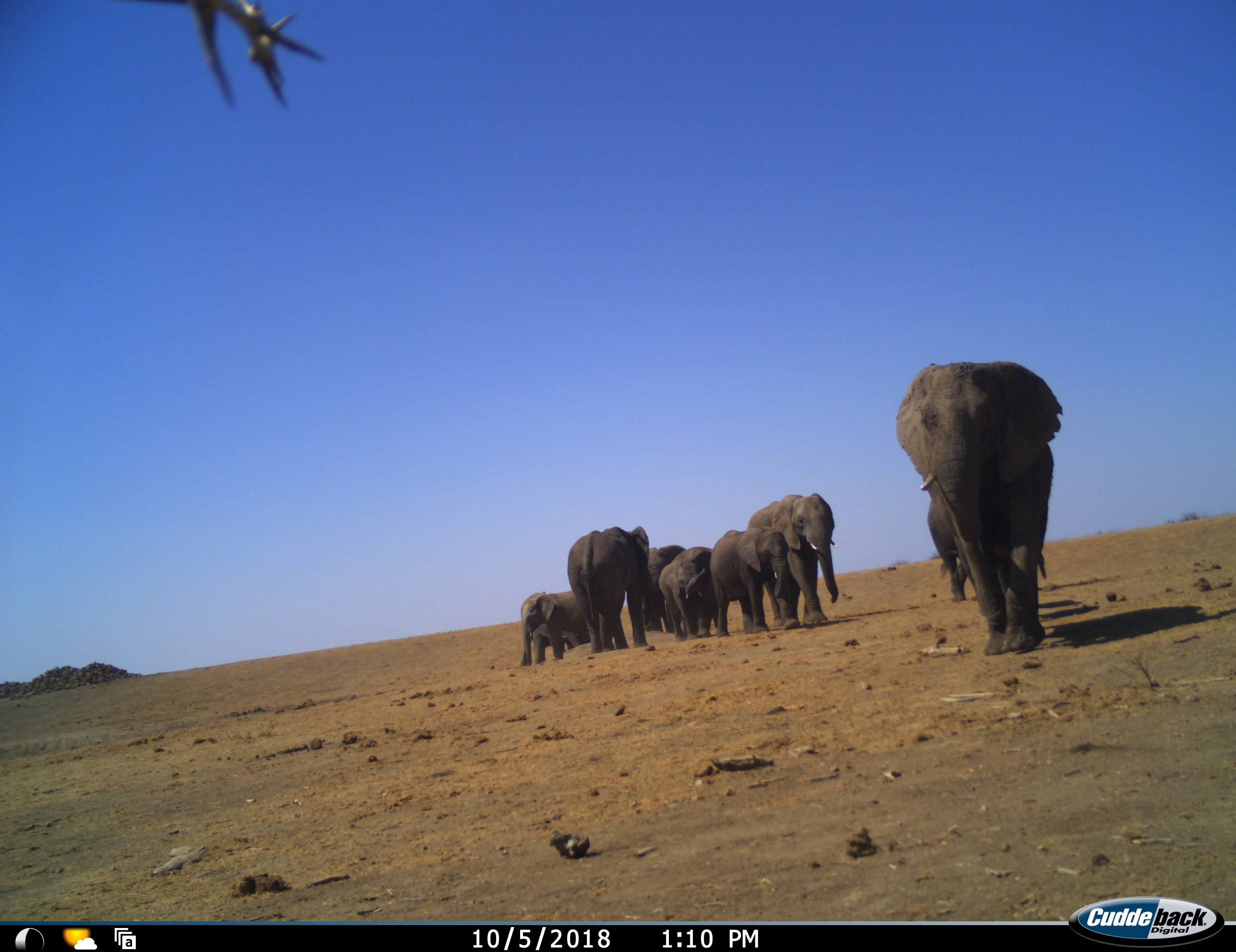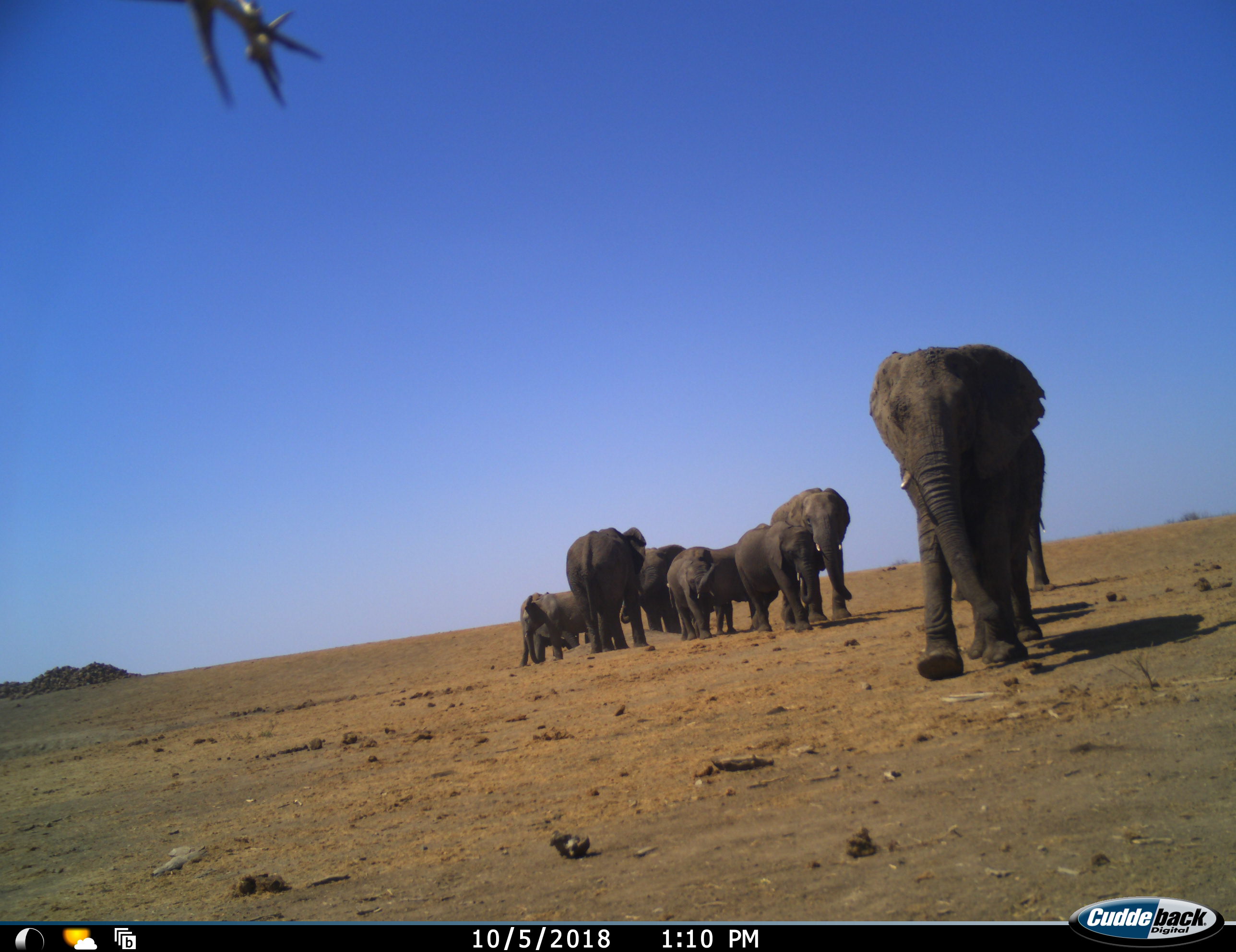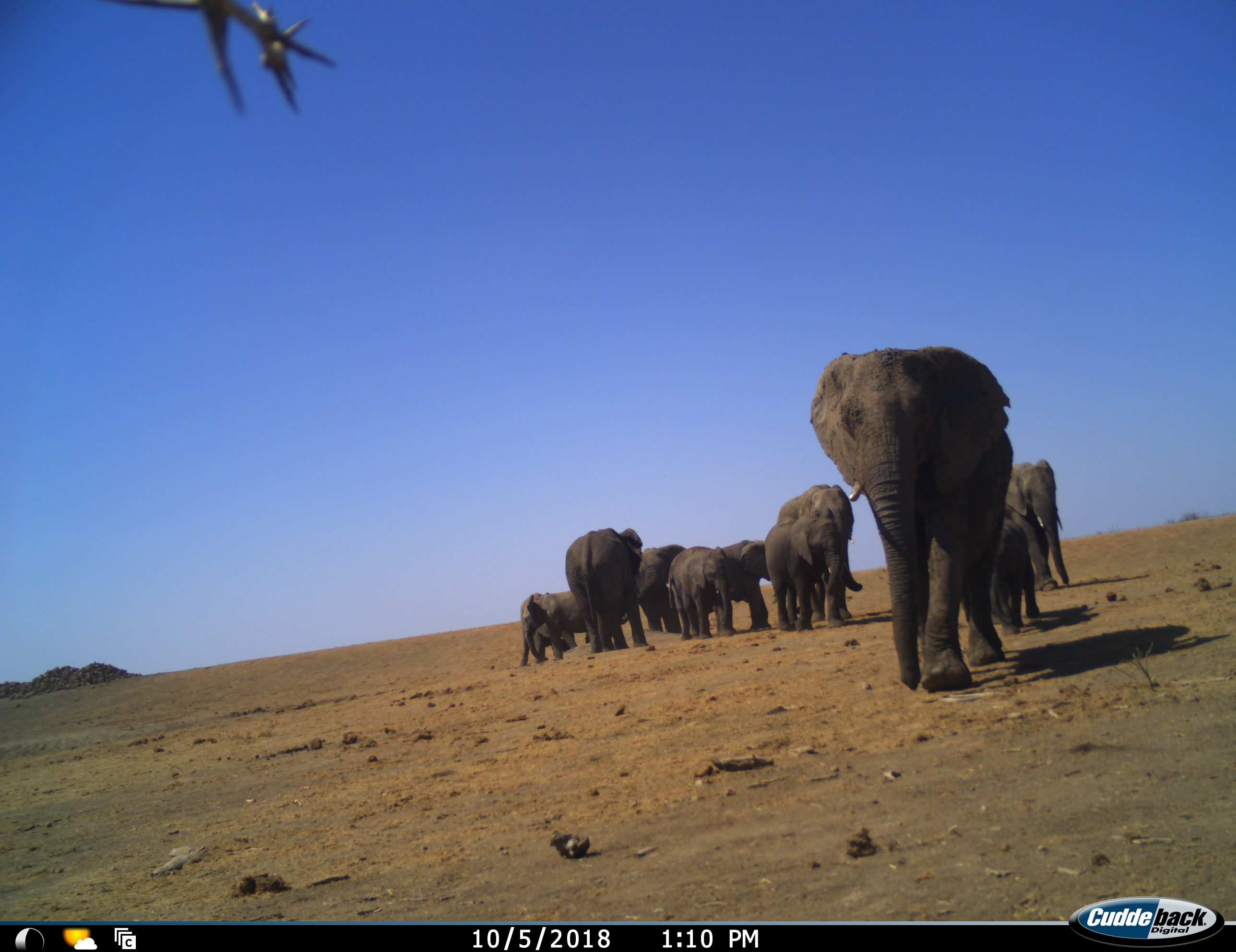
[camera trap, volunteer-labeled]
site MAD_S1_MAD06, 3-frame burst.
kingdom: Animalia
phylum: Chordata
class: Mammalia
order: Proboscidea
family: Elephantidae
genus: Loxodonta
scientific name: Loxodonta africana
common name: african bush elephant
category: elephant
Elephant (african bush elephant) (Loxodonta africana), count 11-50. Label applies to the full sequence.